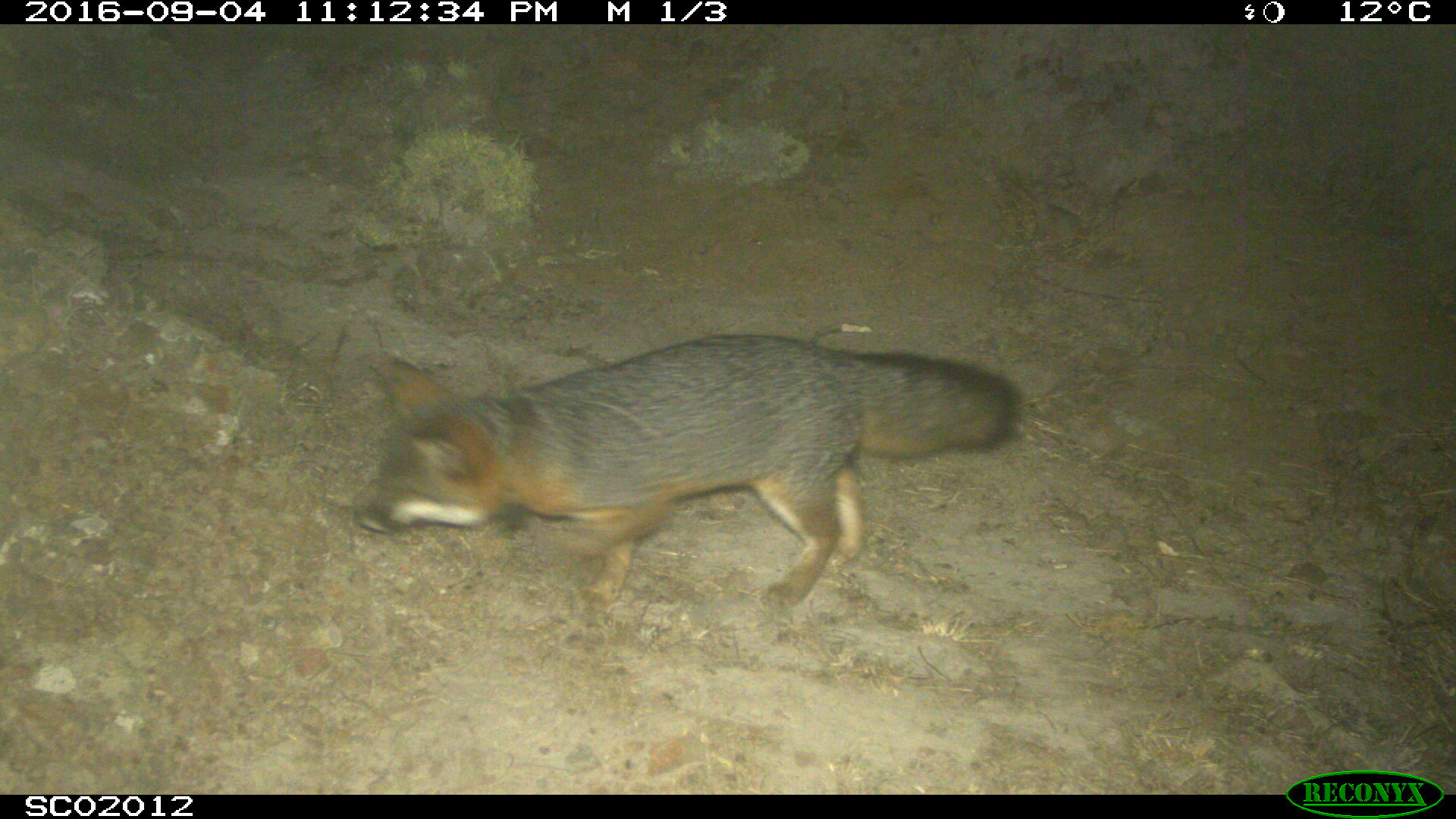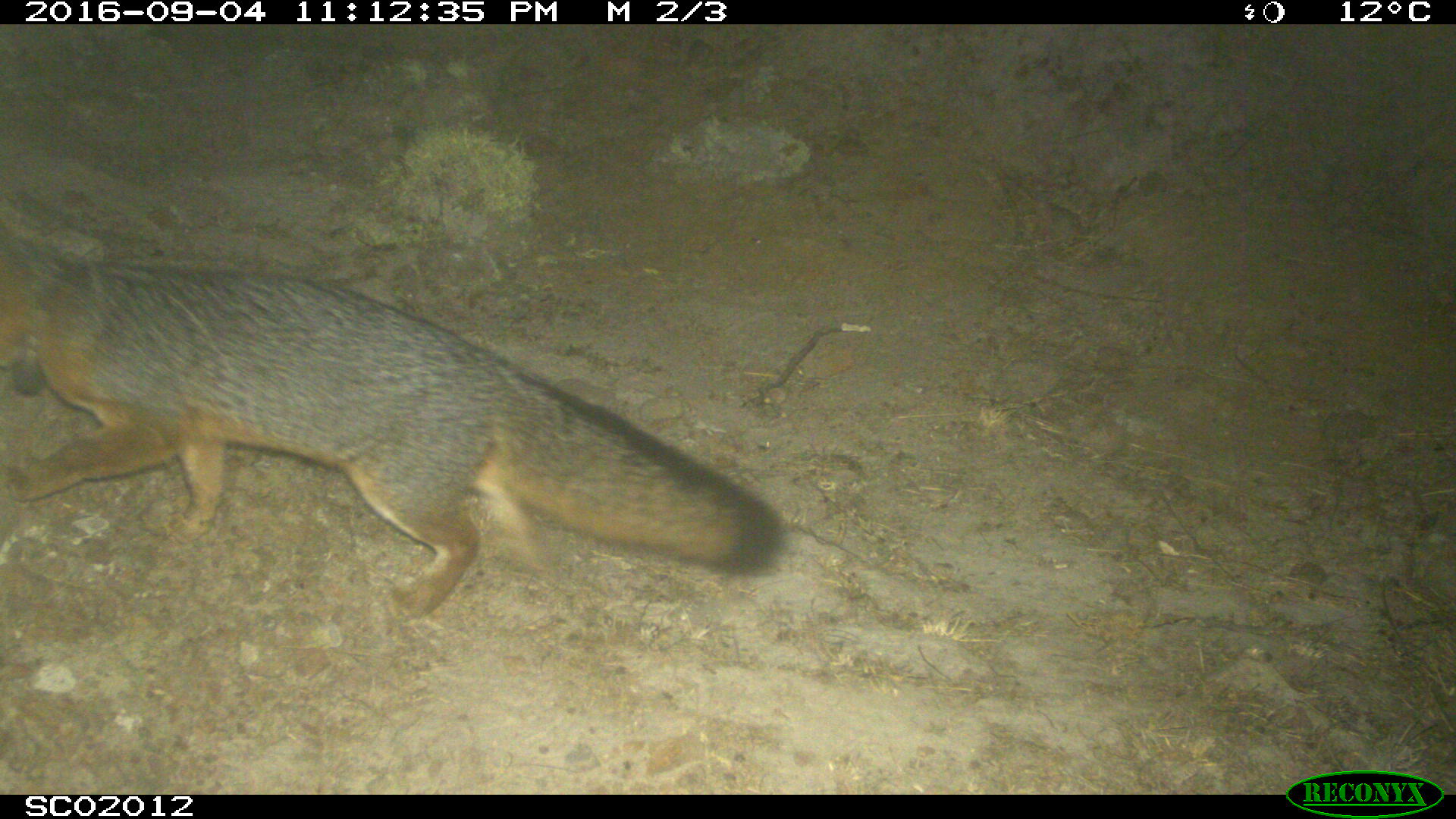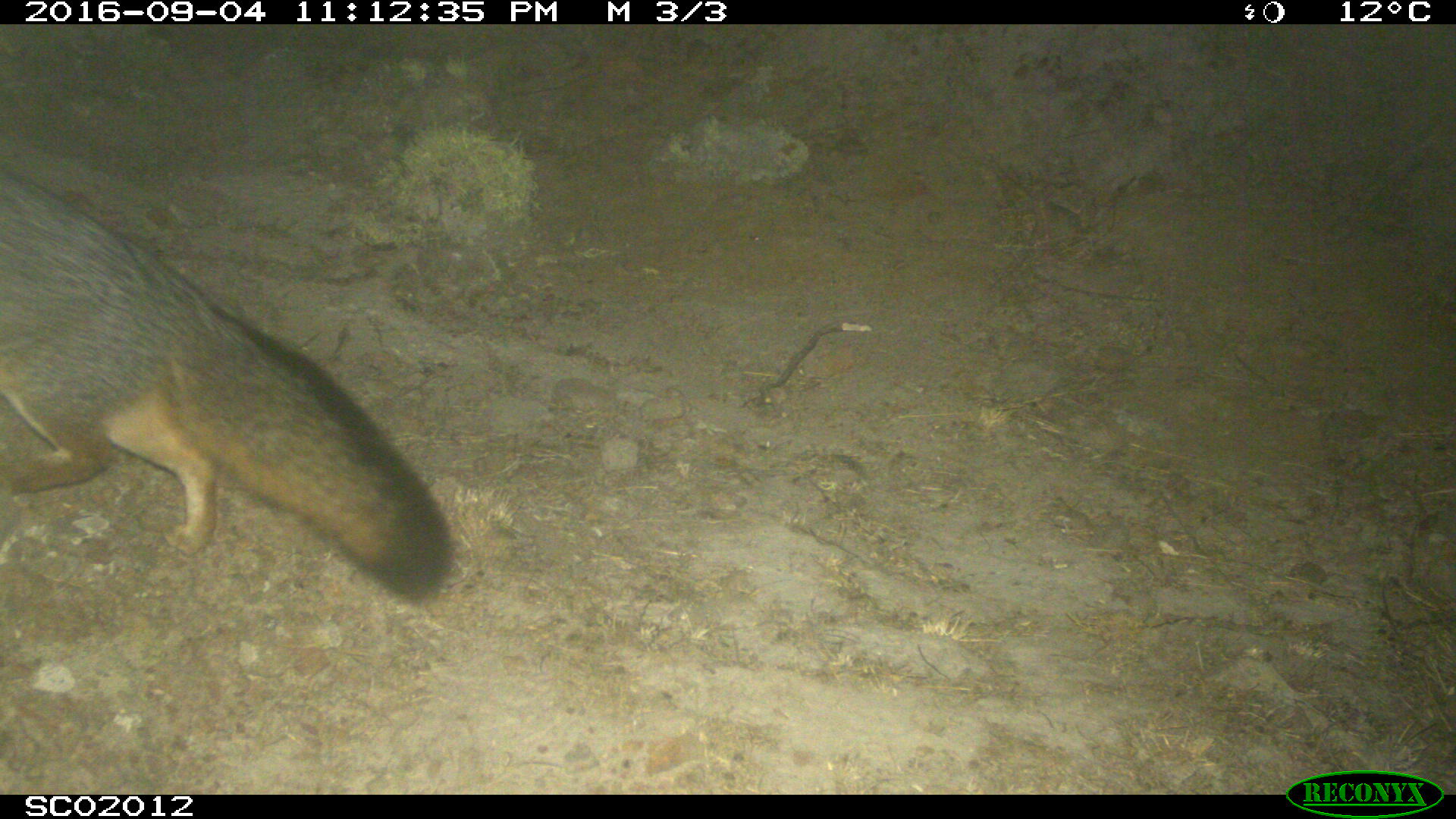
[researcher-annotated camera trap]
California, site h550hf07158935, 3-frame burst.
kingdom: Animalia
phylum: Chordata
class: Mammalia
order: Carnivora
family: Canidae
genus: Urocyon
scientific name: Urocyon littoralis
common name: island fox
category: fox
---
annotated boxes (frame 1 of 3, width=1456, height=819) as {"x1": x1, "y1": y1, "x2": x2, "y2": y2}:
fox: {"x1": 356, "y1": 334, "x2": 1024, "y2": 612}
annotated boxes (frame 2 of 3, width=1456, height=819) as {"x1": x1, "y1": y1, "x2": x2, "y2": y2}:
fox: {"x1": 0, "y1": 225, "x2": 783, "y2": 623}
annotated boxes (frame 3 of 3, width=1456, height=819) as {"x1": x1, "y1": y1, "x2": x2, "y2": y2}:
fox: {"x1": 1, "y1": 170, "x2": 453, "y2": 606}